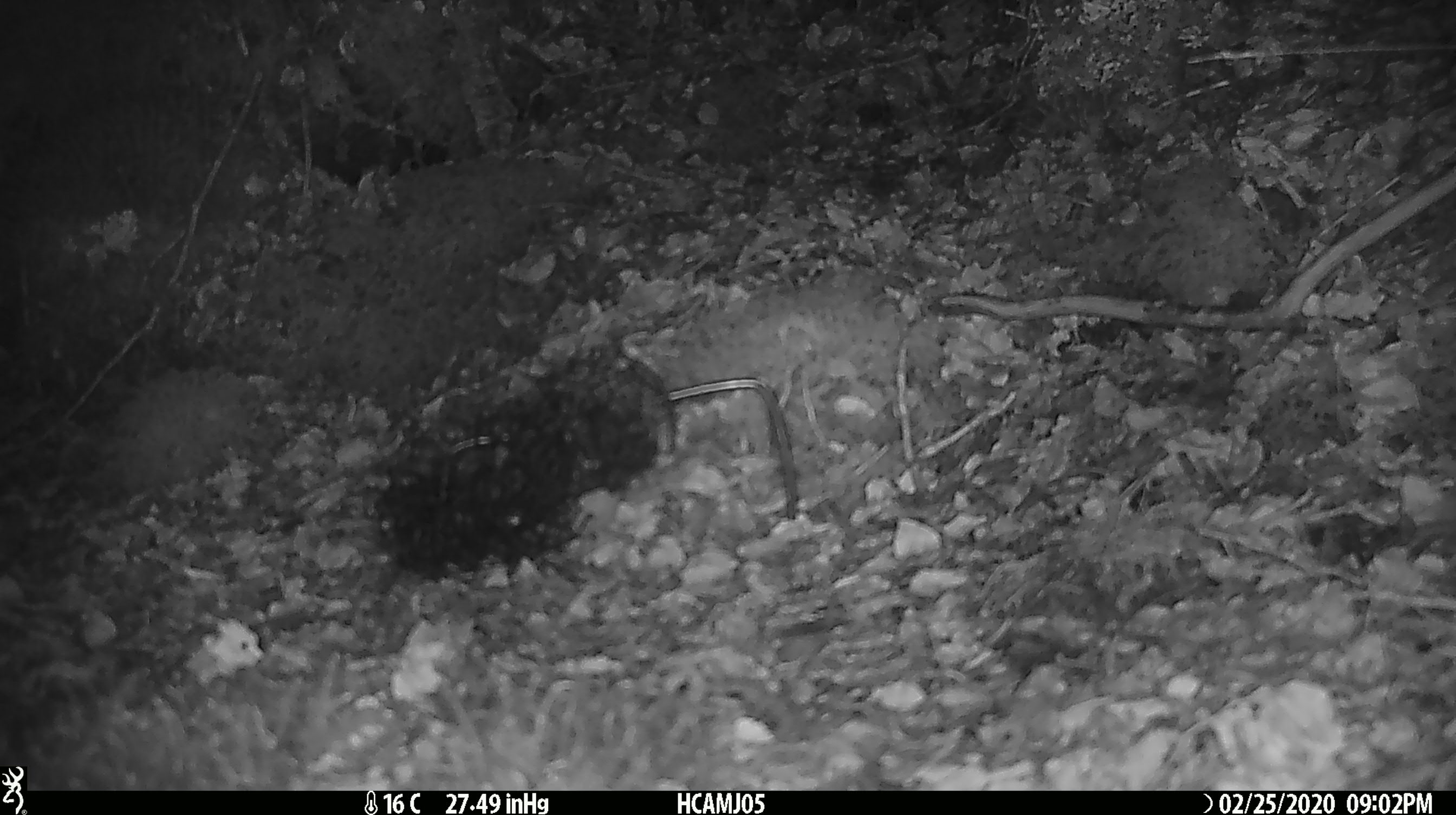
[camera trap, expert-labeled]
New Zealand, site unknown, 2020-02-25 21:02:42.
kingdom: Animalia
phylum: Chordata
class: Mammalia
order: Rodentia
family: Muridae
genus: Mus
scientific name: Mus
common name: mouse